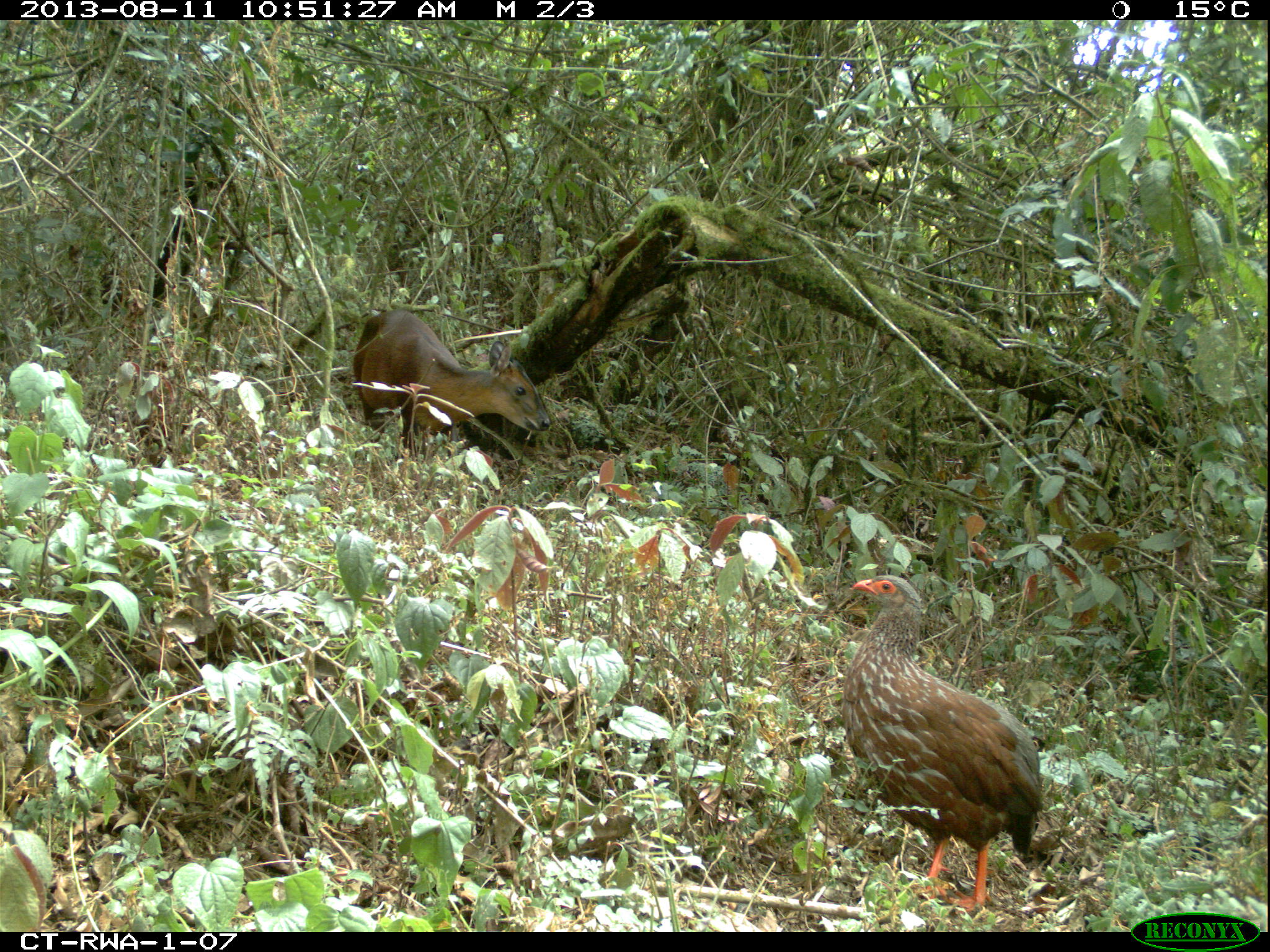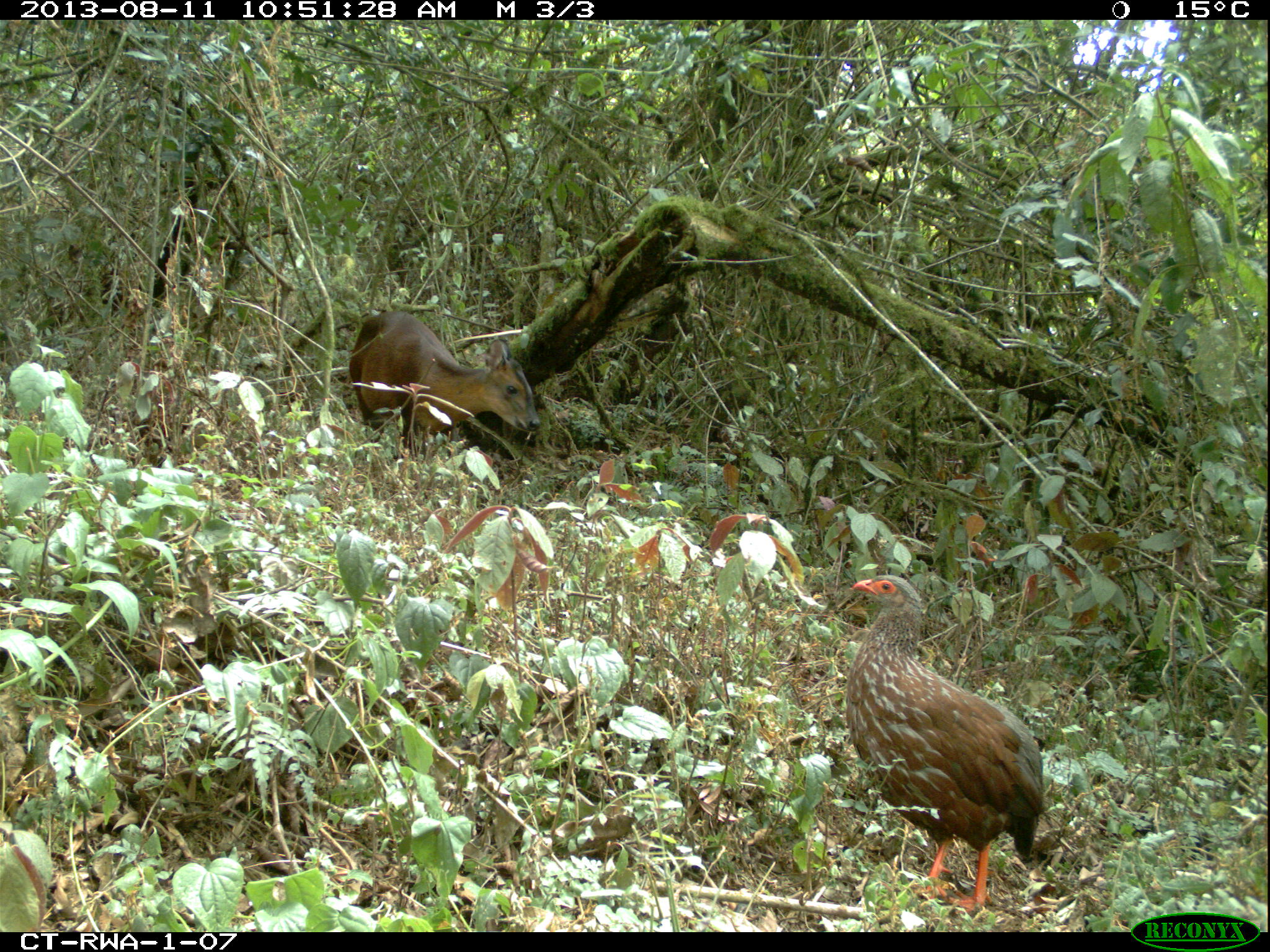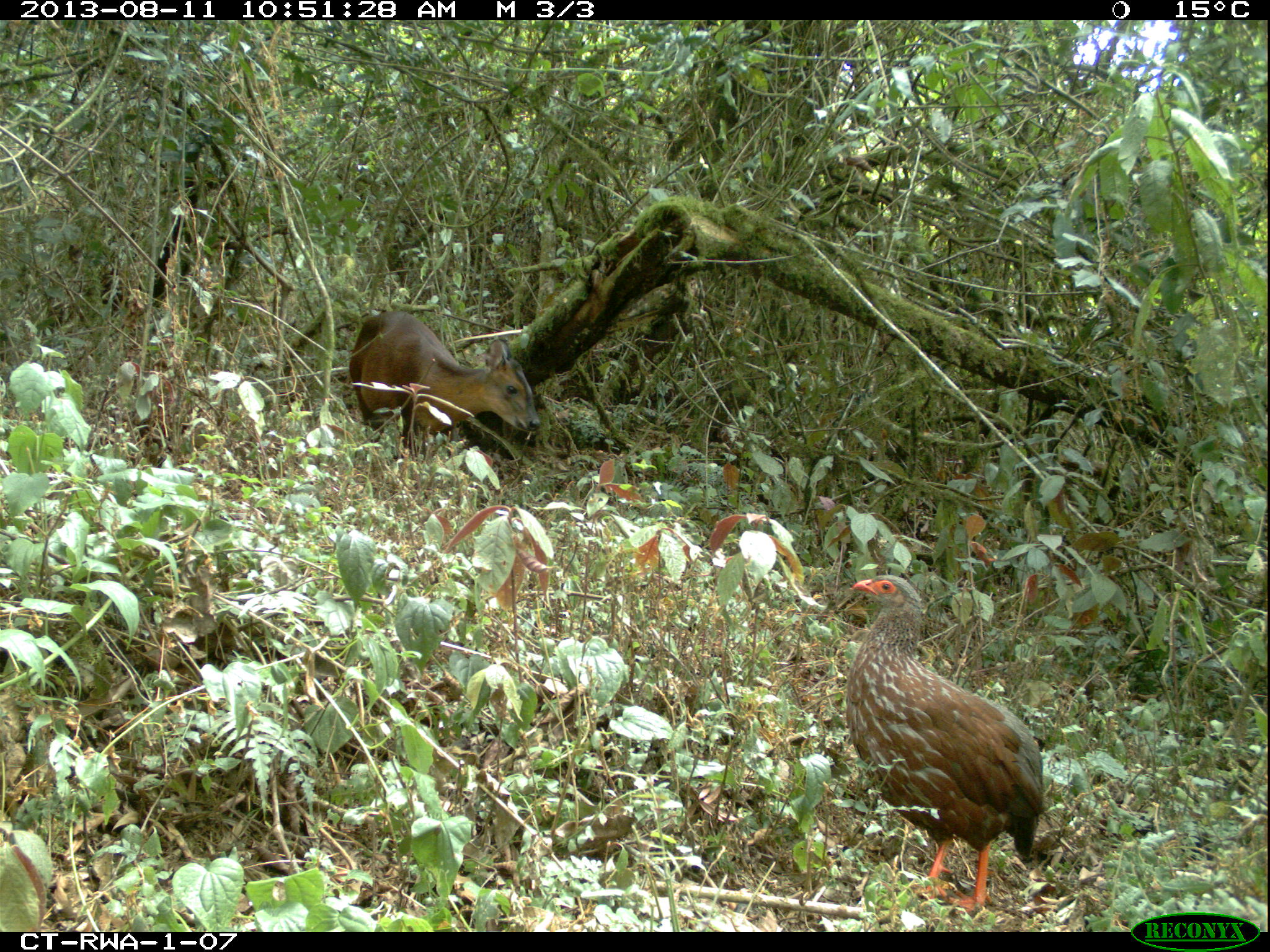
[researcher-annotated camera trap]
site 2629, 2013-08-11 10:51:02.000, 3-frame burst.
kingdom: Animalia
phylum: Chordata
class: Mammalia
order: Artiodactyla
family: Bovidae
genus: Cephalophus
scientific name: Cephalophus nigrifrons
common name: black-fronted duiker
Cephalophus nigrifrons (black-fronted duiker), count 1.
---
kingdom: Animalia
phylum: Chordata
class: Aves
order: Galliformes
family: Phasianidae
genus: Pternistis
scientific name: Pternistis nobilis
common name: handsome francolin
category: francolinus nobilis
Francolinus nobilis (handsome francolin) (Pternistis nobilis), count 1.